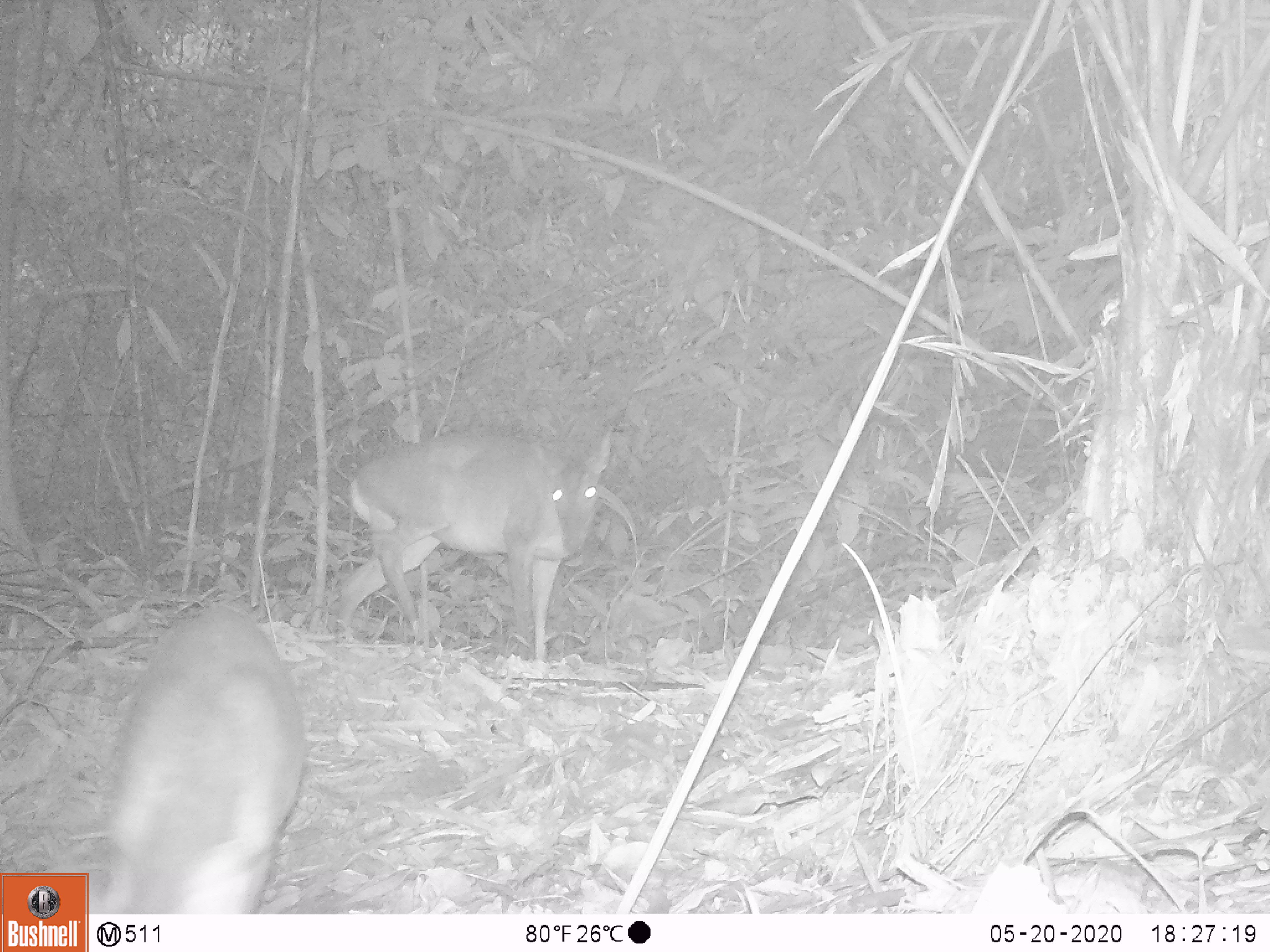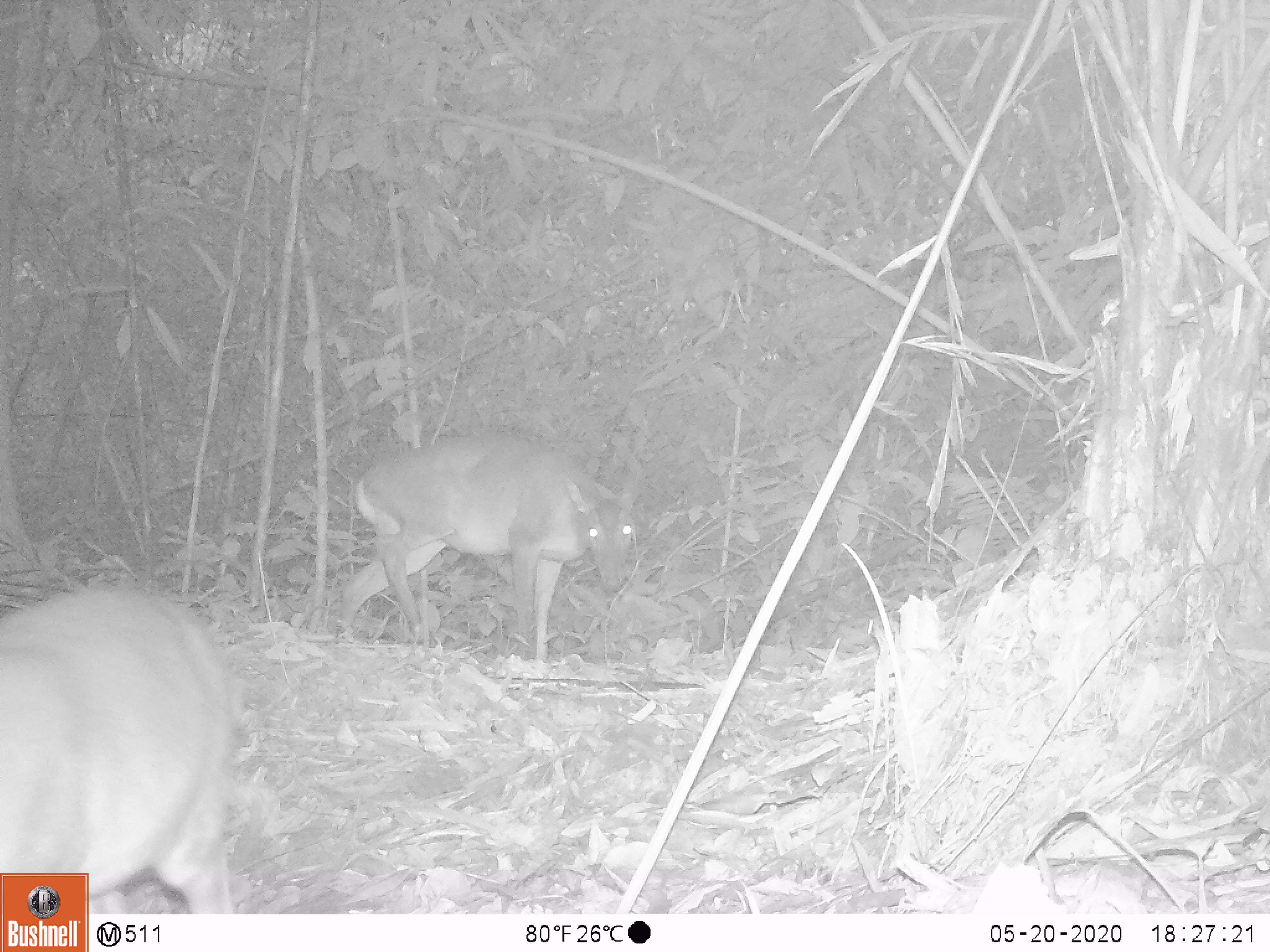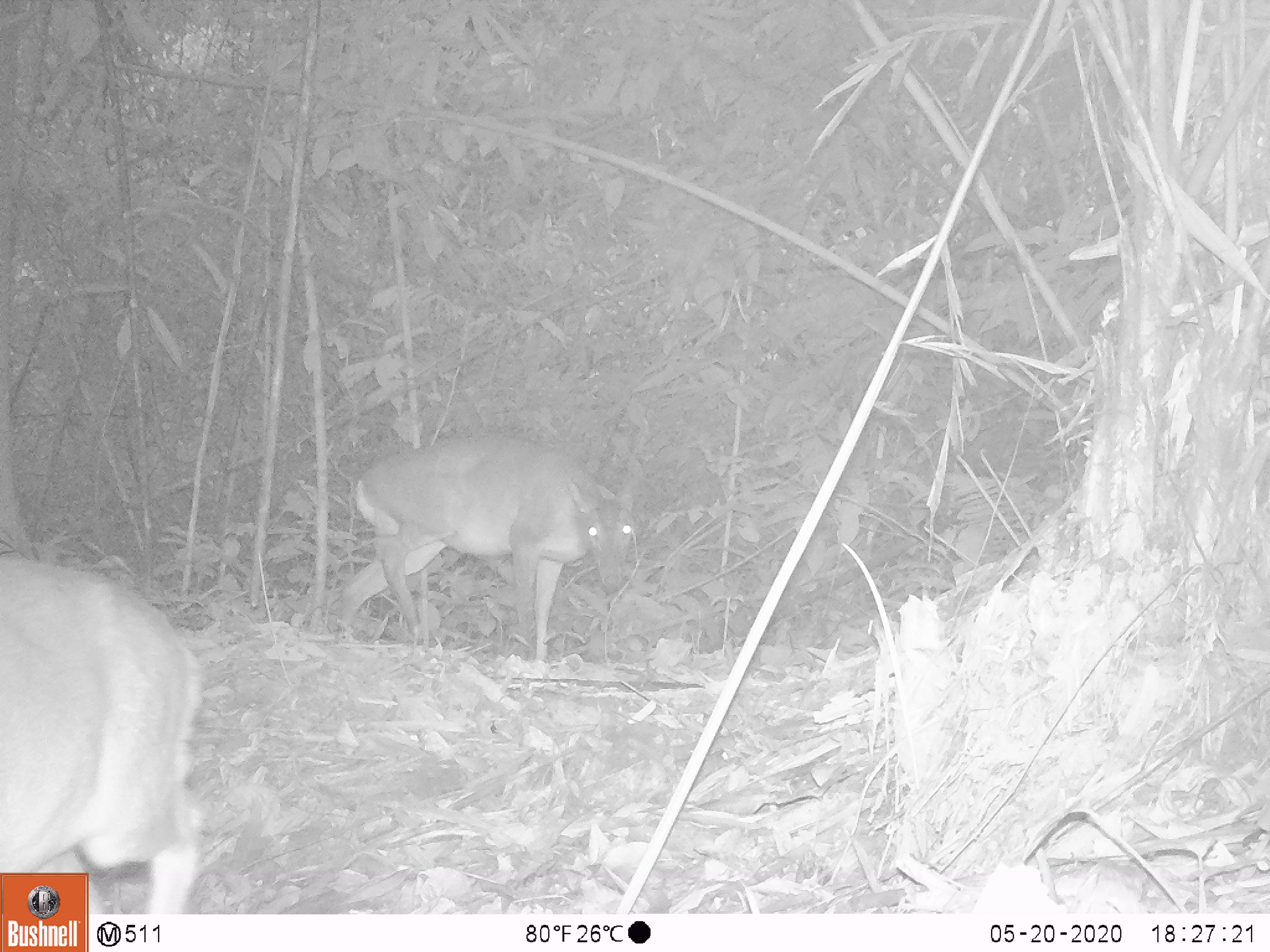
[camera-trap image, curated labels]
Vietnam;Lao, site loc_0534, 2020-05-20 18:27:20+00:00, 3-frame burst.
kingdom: Animalia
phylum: Chordata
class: Mammalia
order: Artiodactyla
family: Cervidae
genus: Muntiacus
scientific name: Muntiacus vuquangensis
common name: large-antlered muntjac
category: large antlered muntjac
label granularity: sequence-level